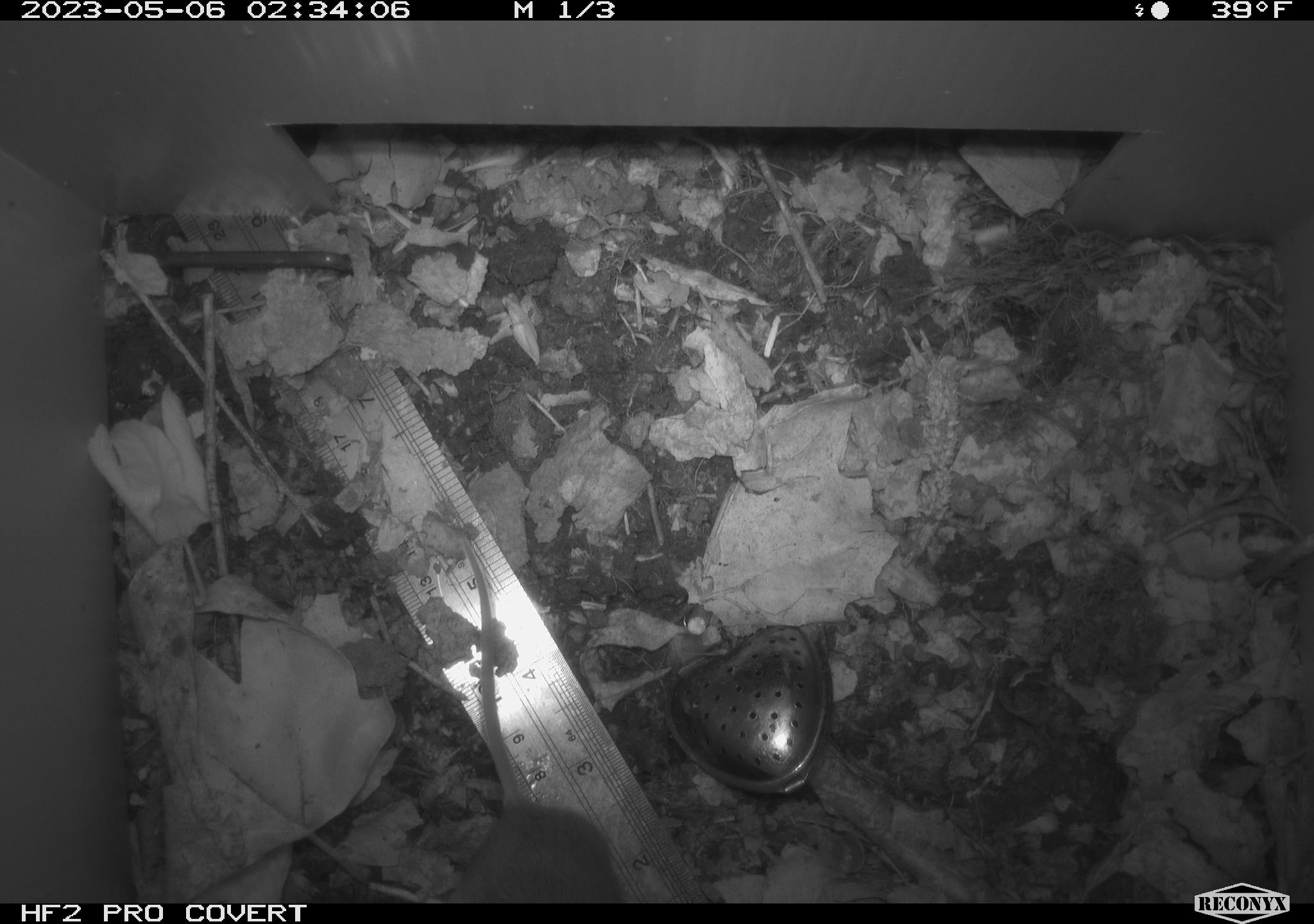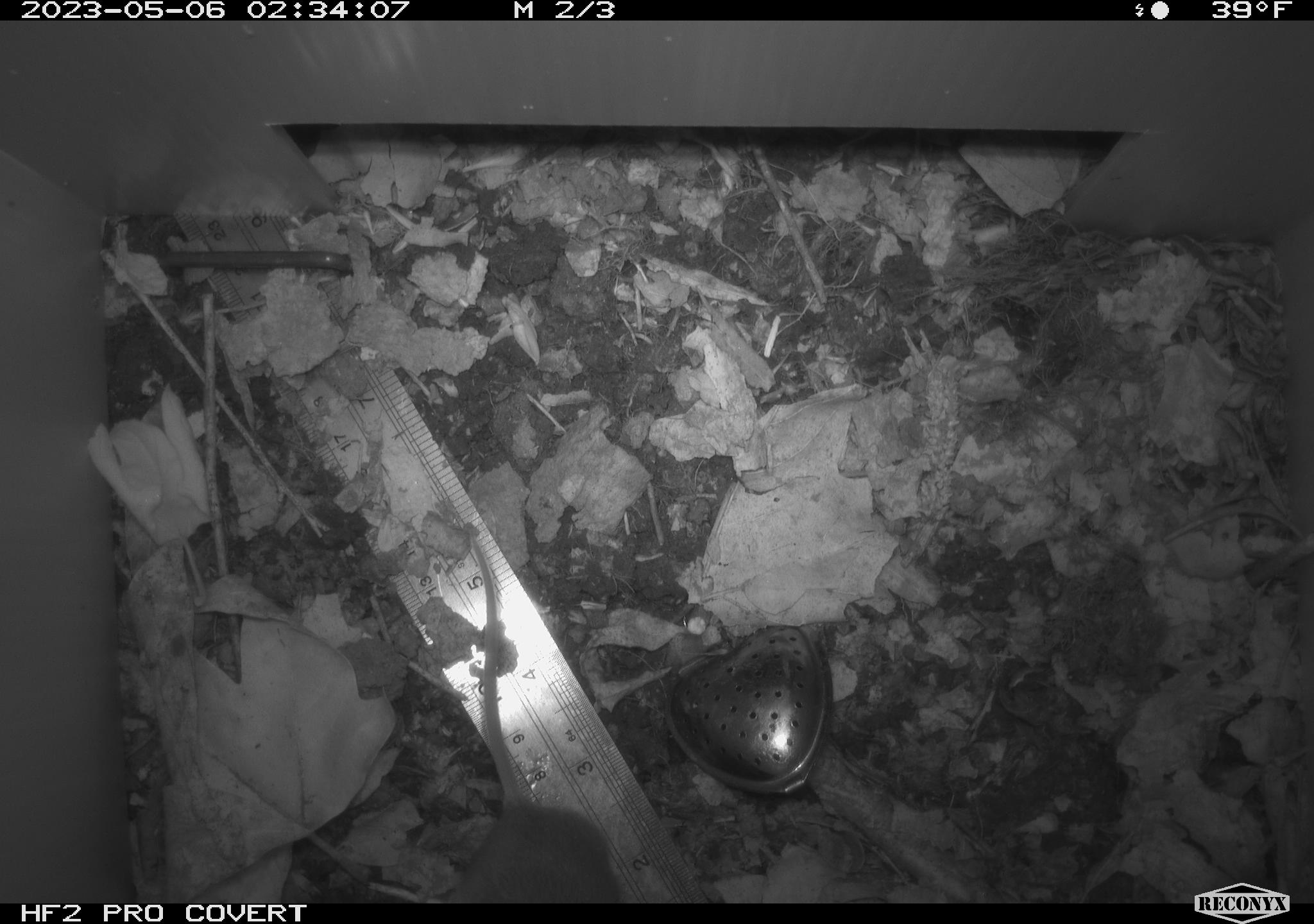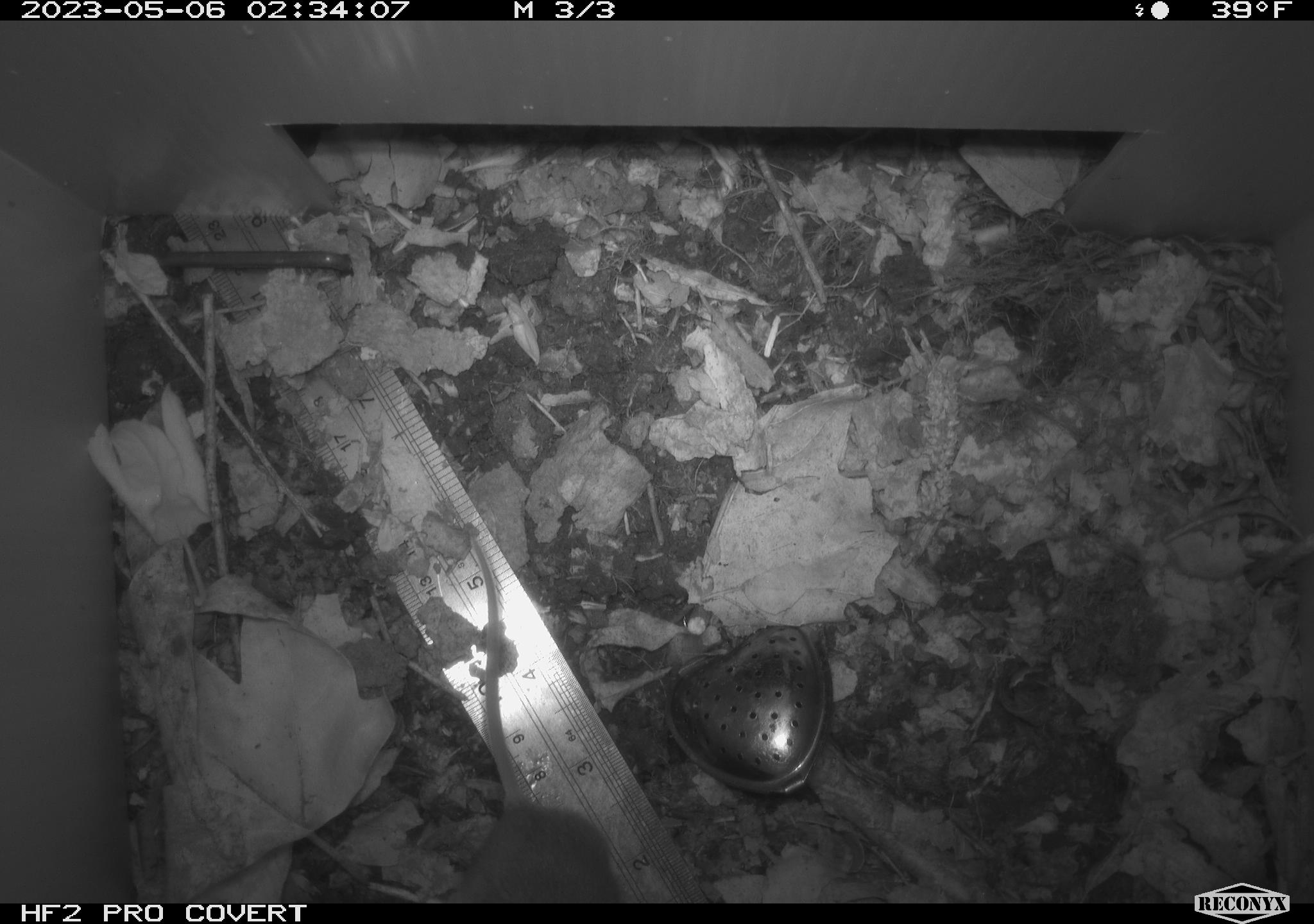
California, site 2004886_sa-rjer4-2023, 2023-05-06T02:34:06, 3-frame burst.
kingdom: Animalia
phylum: Chordata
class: Mammalia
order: Rodentia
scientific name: Rodentia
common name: mouse species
Mouse species (Rodentia).